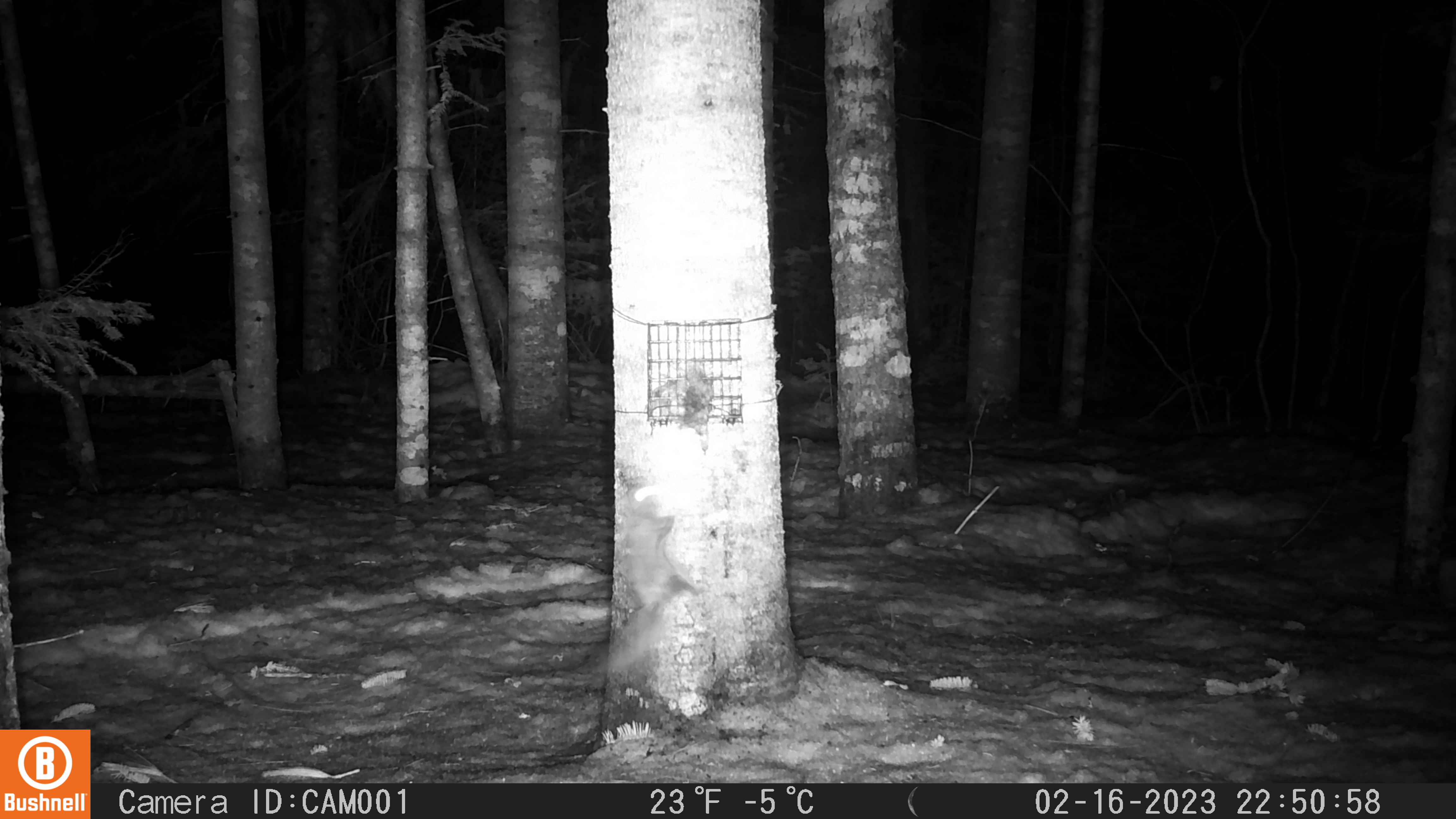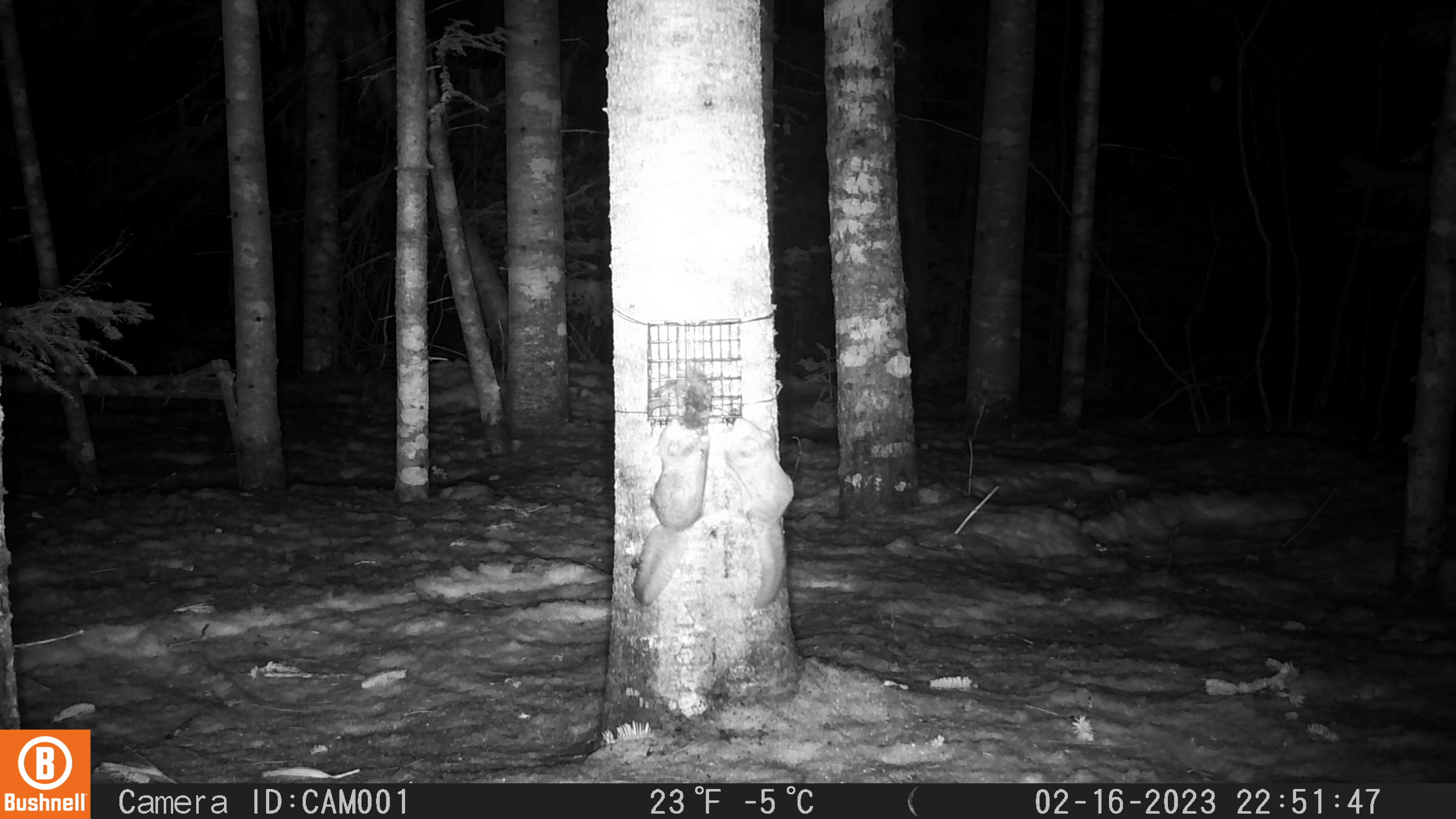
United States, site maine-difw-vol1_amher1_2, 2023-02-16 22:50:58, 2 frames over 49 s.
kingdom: Animalia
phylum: Chordata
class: Mammalia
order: Rodentia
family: Sciuridae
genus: Glaucomys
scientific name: Glaucomys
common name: flying squirrel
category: flying squirrel sp.